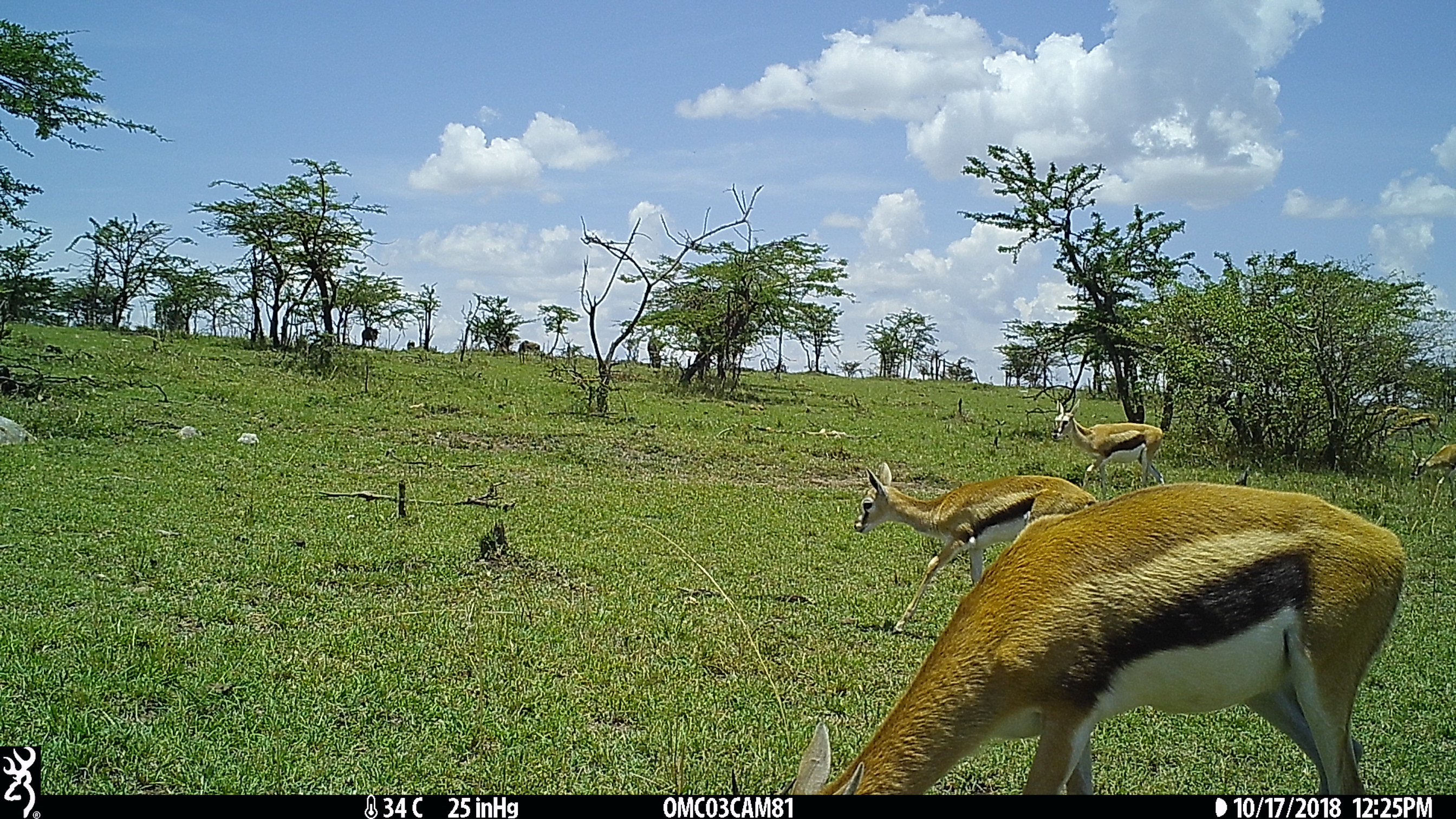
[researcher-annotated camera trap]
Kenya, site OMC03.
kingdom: Animalia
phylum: Chordata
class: Mammalia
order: Artiodactyla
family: Bovidae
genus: Eudorcas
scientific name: Eudorcas thomsonii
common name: thomon's gazelle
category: gazelle thomsons